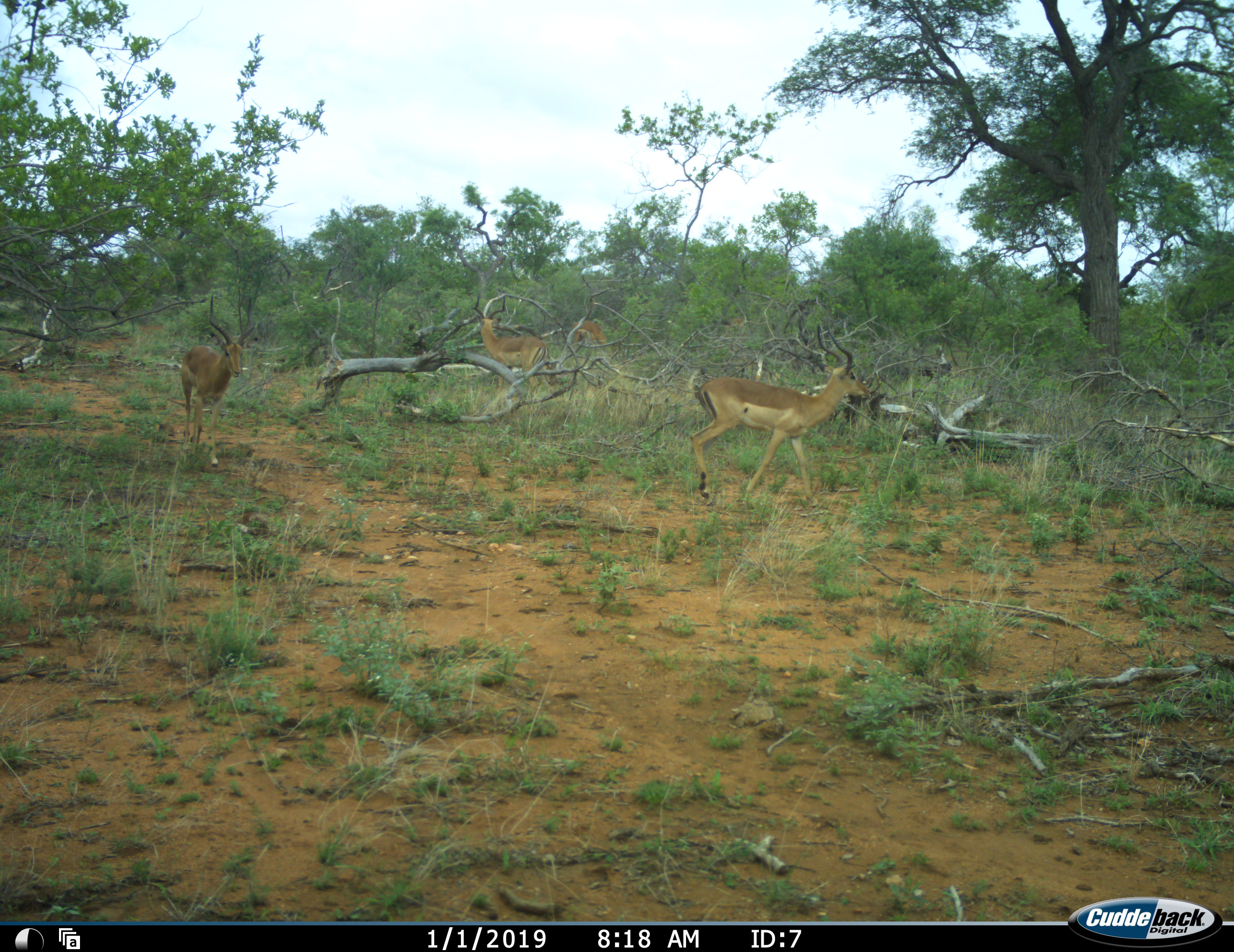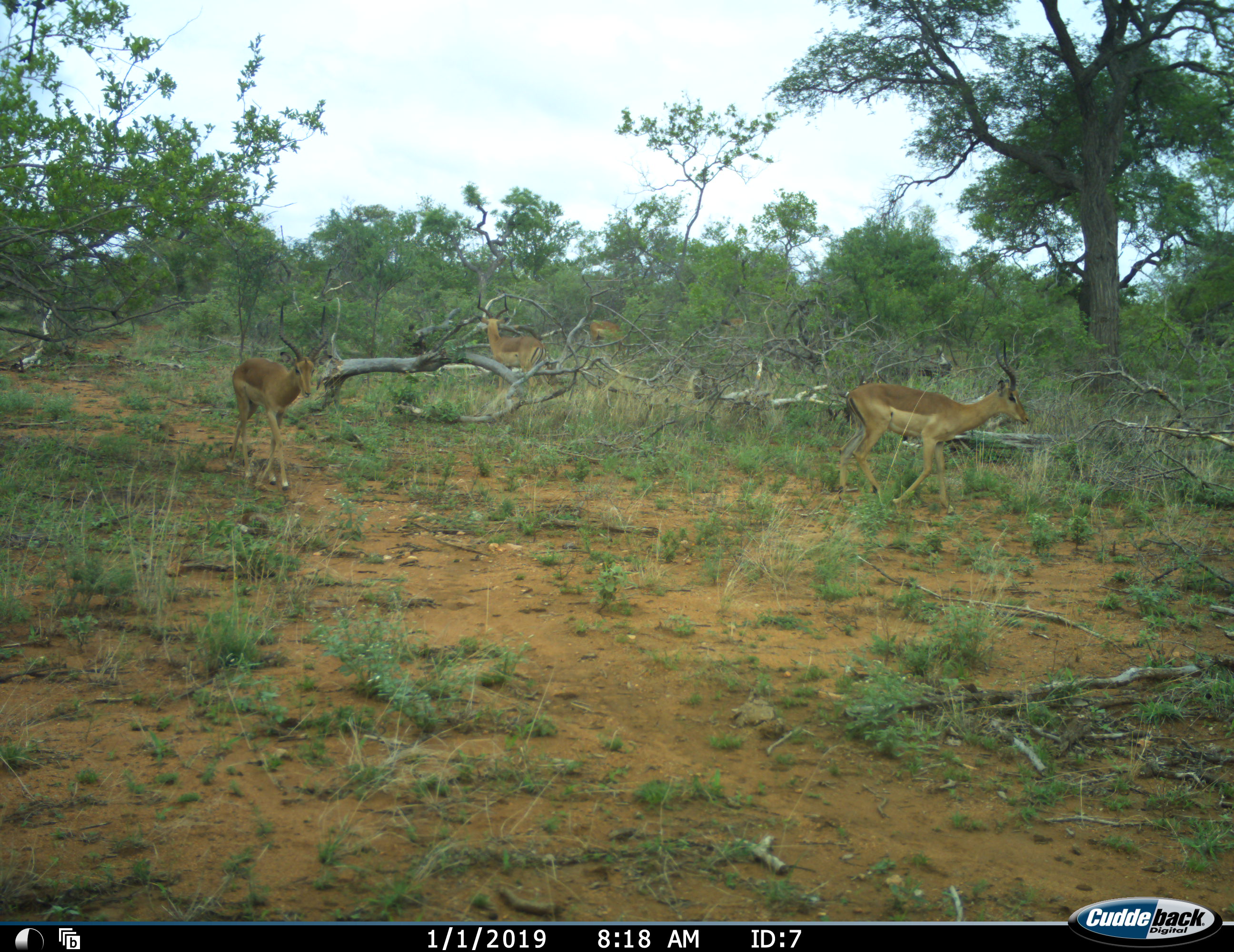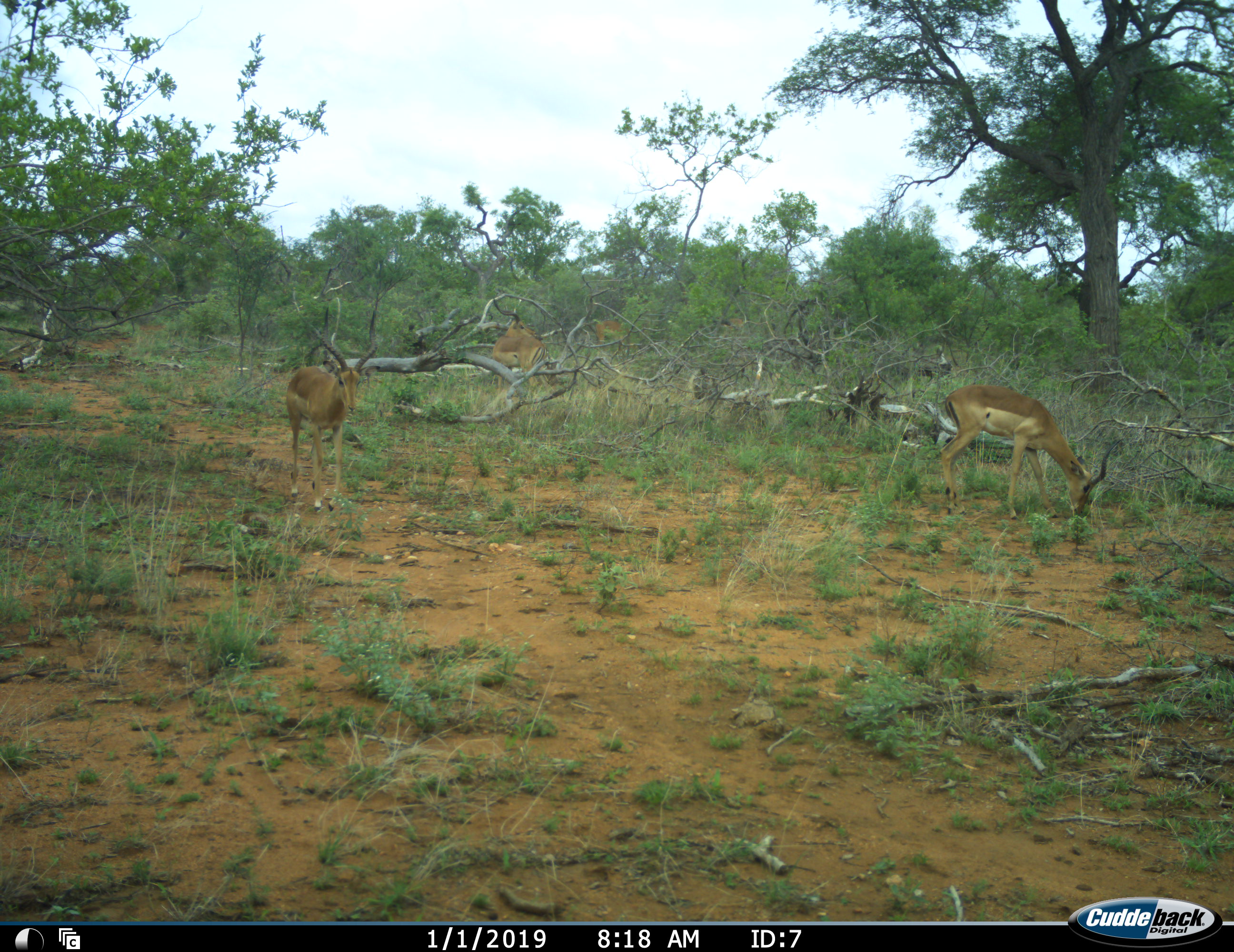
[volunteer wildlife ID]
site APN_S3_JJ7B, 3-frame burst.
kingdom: Animalia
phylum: Chordata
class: Mammalia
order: Artiodactyla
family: Bovidae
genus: Aepyceros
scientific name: Aepyceros melampus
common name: impala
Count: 4.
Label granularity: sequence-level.